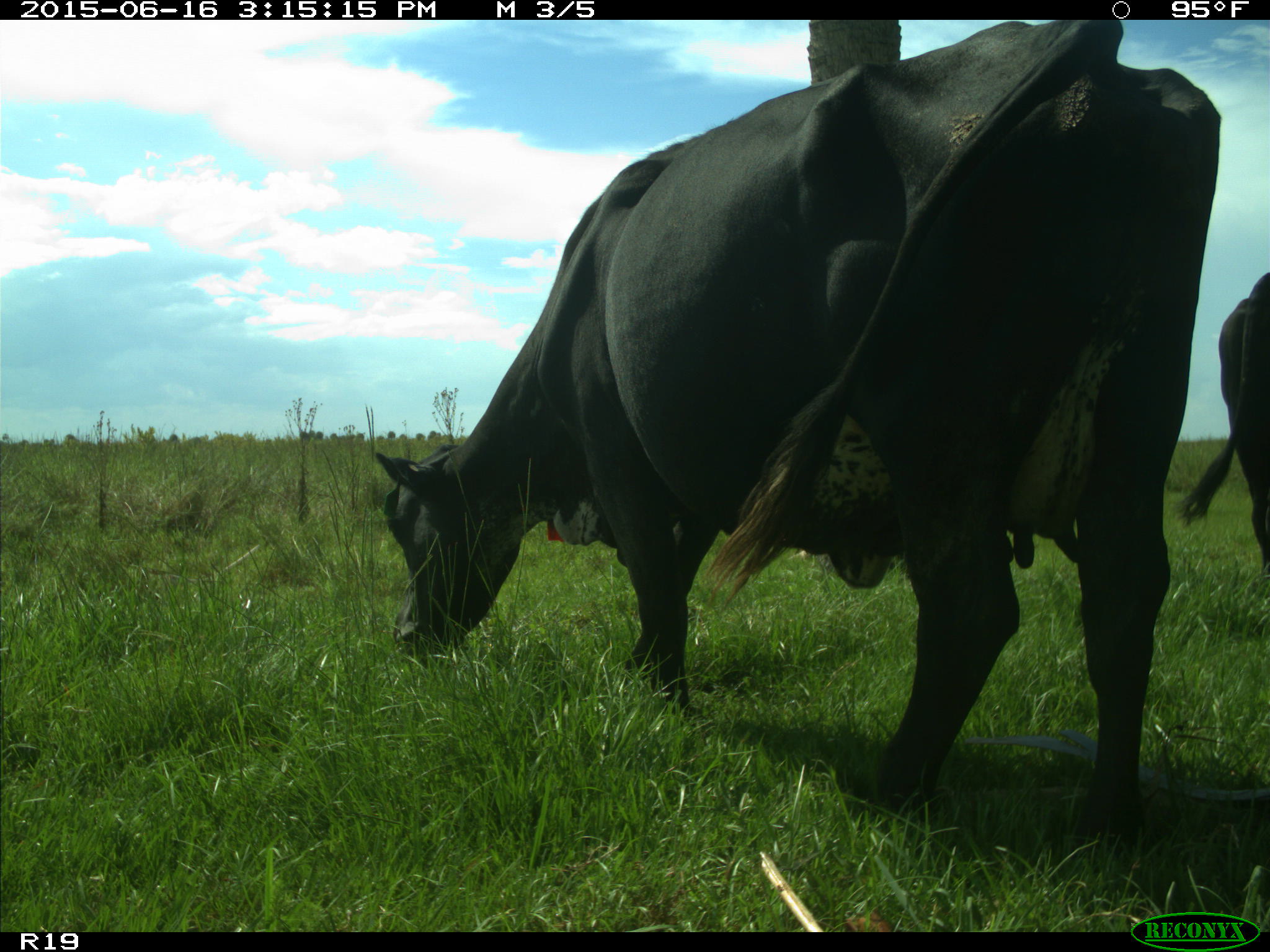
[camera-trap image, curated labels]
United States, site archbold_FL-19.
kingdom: Animalia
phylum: Chordata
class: Mammalia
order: Artiodactyla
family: Bovidae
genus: Bos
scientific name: Bos taurus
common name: domestic cow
Bos taurus (domestic cow).